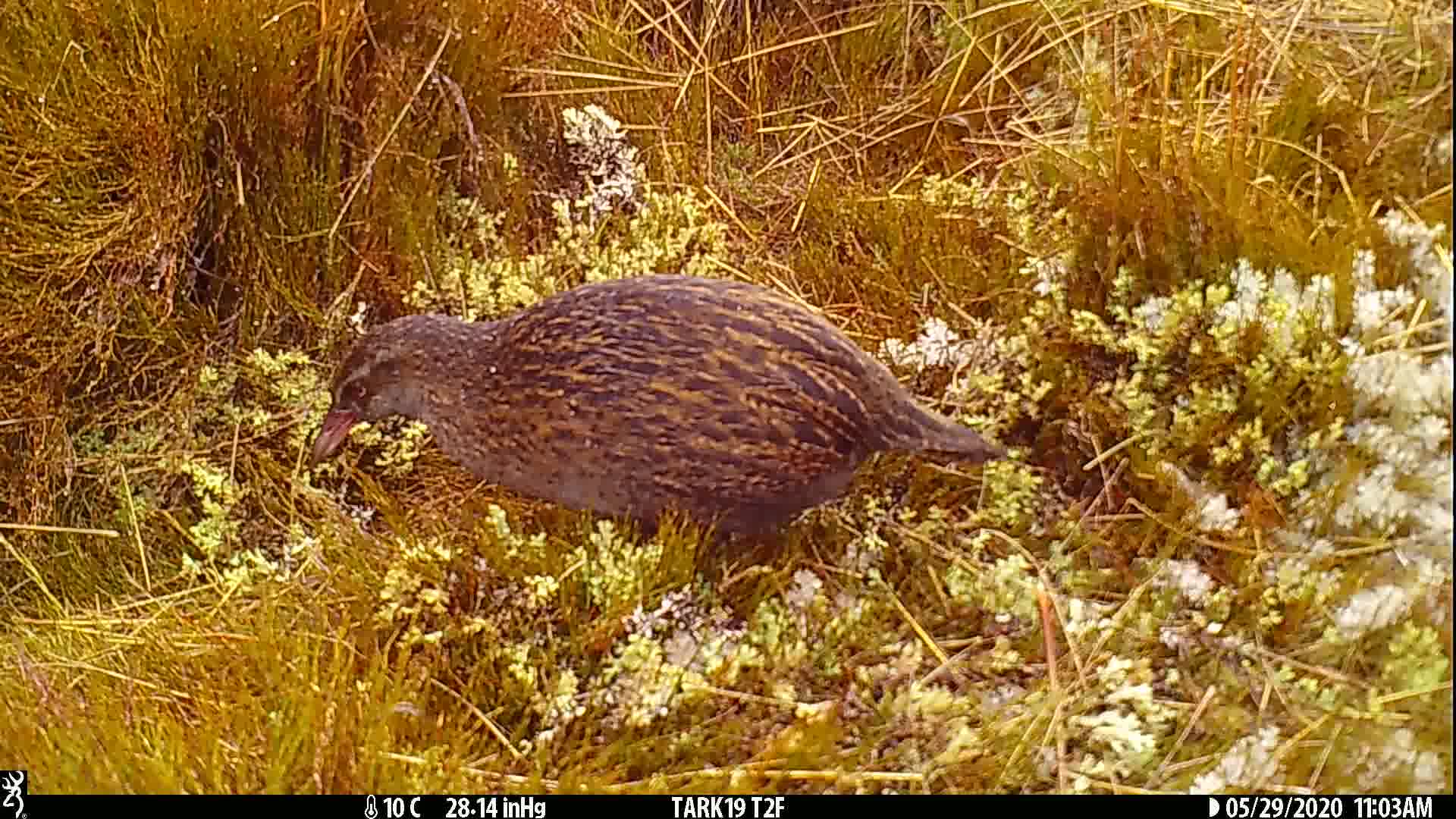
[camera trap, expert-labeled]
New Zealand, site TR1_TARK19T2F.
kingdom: Animalia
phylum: Chordata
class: Aves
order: Gruiformes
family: Rallidae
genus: Gallirallus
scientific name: Gallirallus australis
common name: weka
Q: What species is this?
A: Weka (Gallirallus australis).